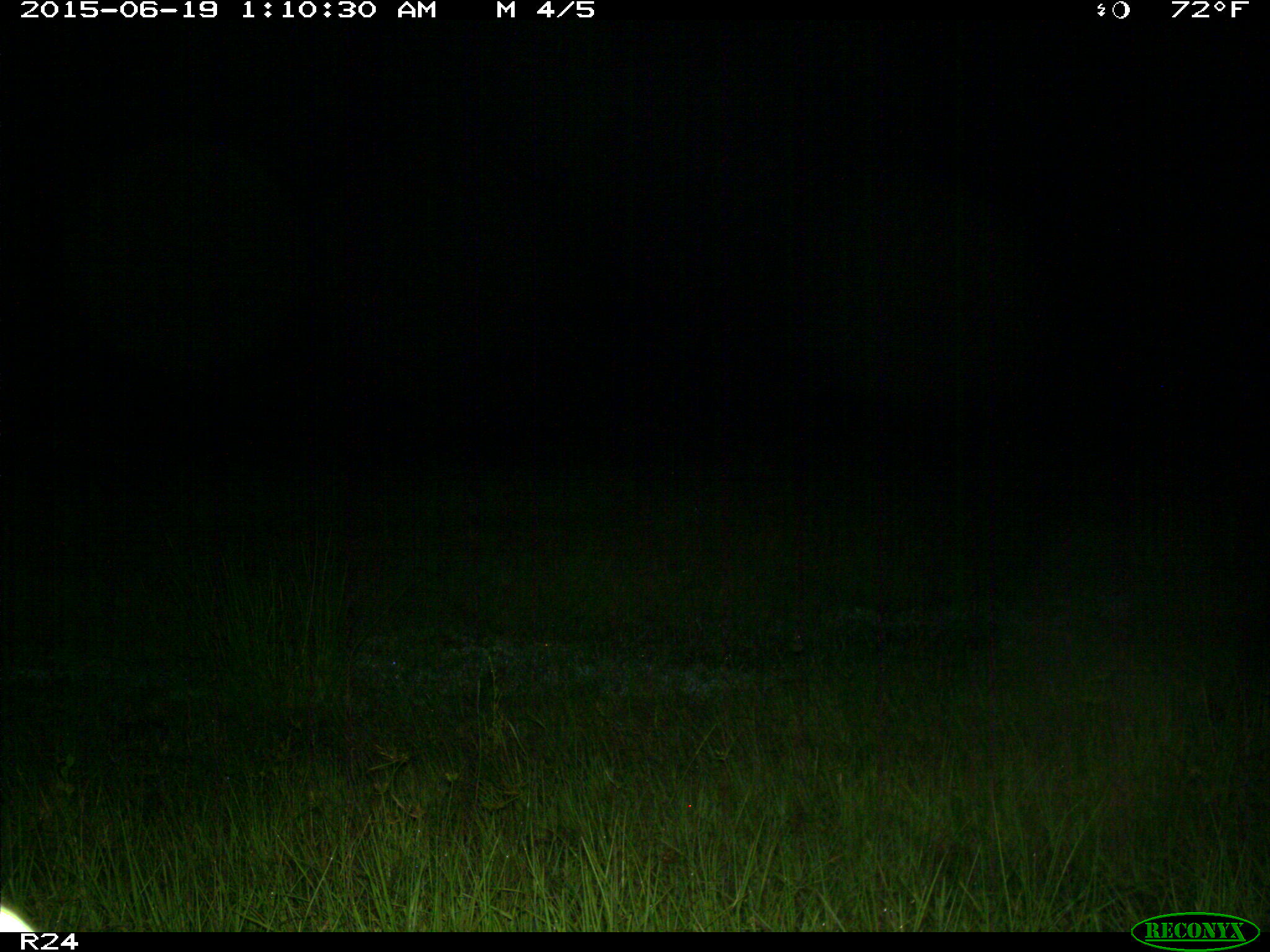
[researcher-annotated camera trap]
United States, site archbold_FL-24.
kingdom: Animalia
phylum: Chordata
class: Mammalia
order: Artiodactyla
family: Bovidae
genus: Bos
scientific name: Bos taurus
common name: domestic cow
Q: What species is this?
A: Bos taurus (domestic cow).